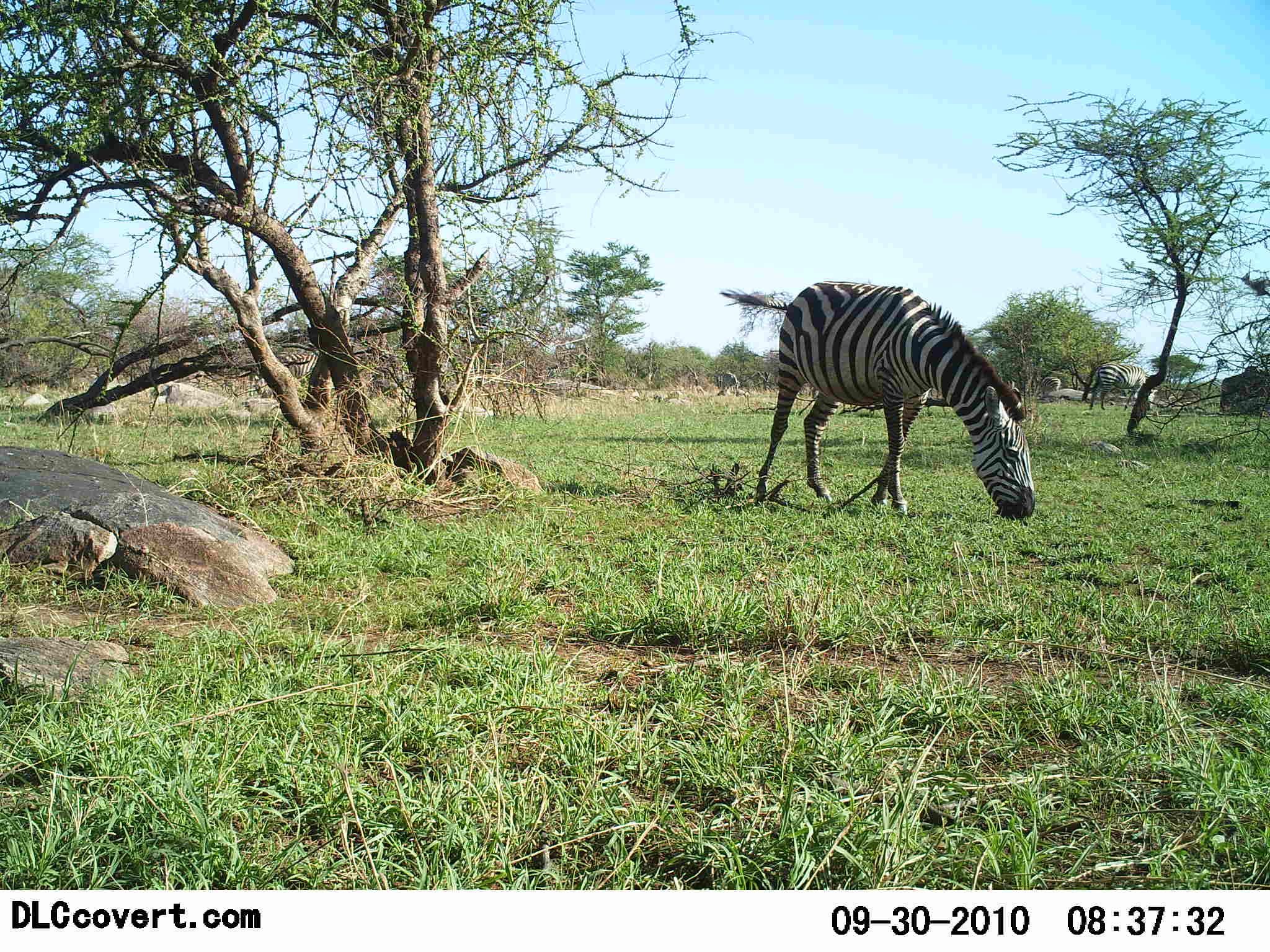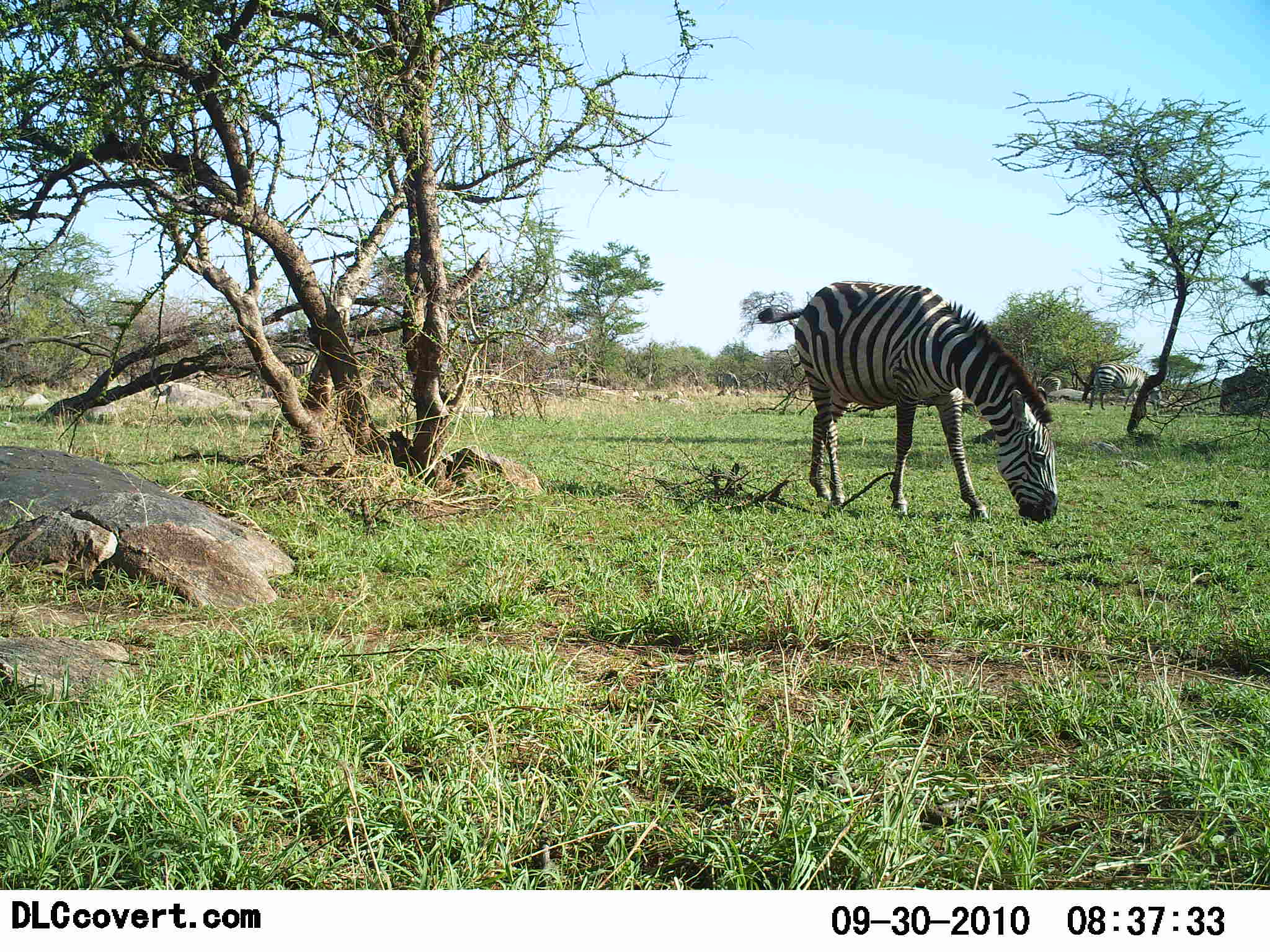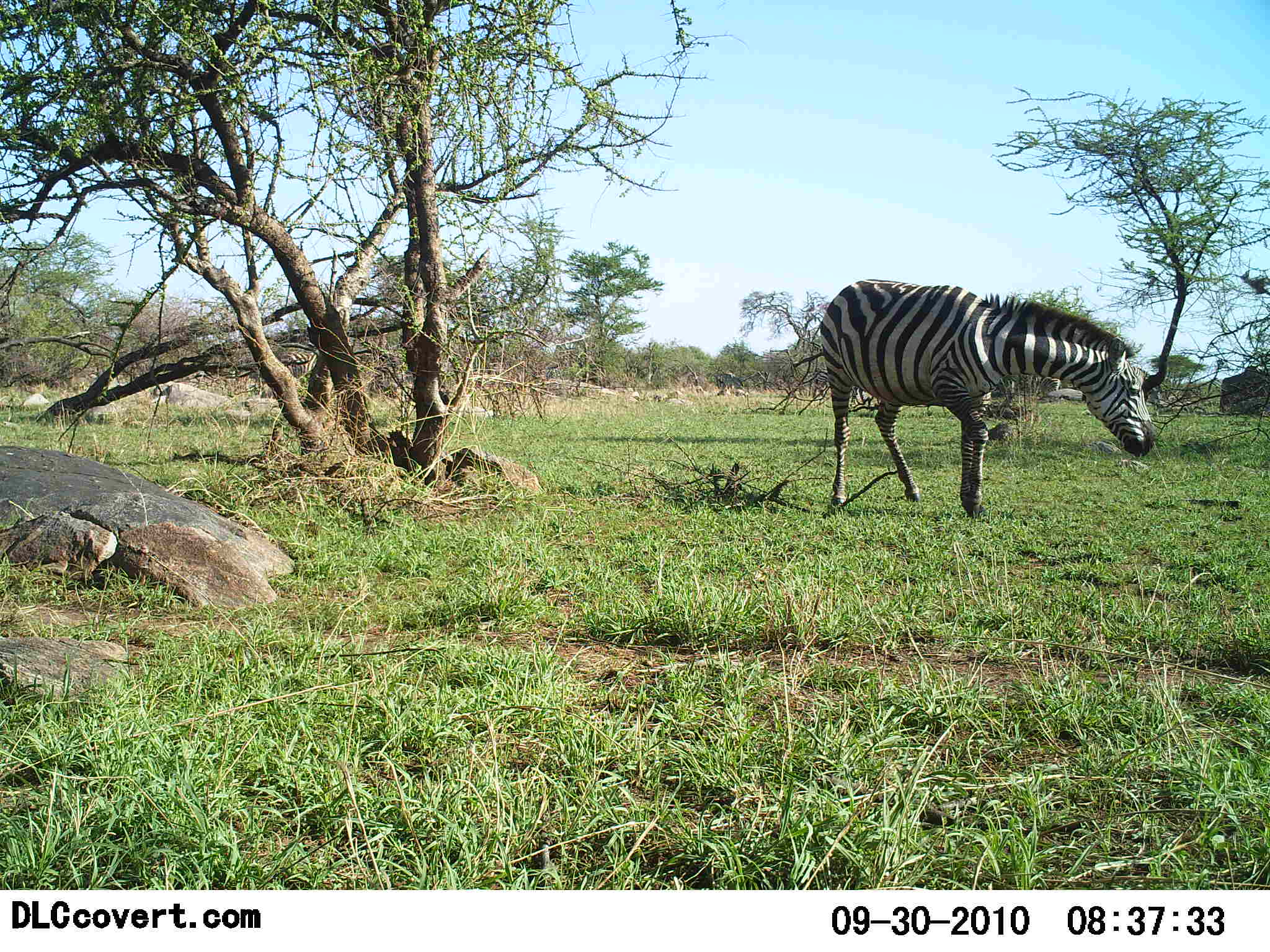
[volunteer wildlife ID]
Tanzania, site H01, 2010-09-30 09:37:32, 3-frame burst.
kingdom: Animalia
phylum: Chordata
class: Mammalia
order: Perissodactyla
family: Equidae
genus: Equus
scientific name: Equus quagga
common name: plains zebra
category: zebra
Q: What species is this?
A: Zebra (plains zebra) (Equus quagga).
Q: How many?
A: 2.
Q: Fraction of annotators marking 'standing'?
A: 21%.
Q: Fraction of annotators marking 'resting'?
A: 0%.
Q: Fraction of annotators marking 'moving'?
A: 7%.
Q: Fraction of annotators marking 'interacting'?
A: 0%.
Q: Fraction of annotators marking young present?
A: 0%.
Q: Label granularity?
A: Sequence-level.